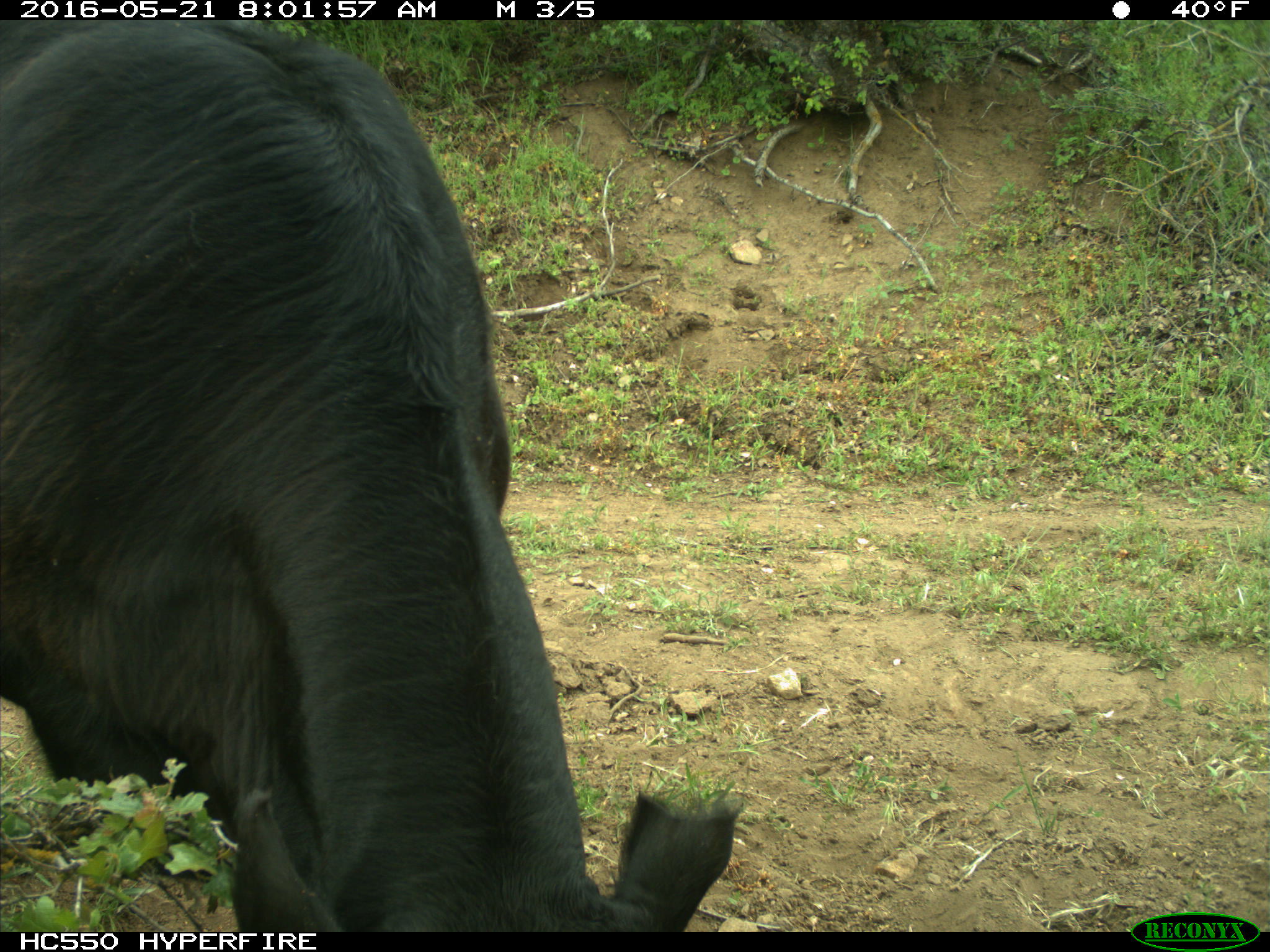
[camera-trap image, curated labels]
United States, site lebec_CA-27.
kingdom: Animalia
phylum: Chordata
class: Mammalia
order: Artiodactyla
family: Bovidae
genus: Bos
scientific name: Bos taurus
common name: domestic cow